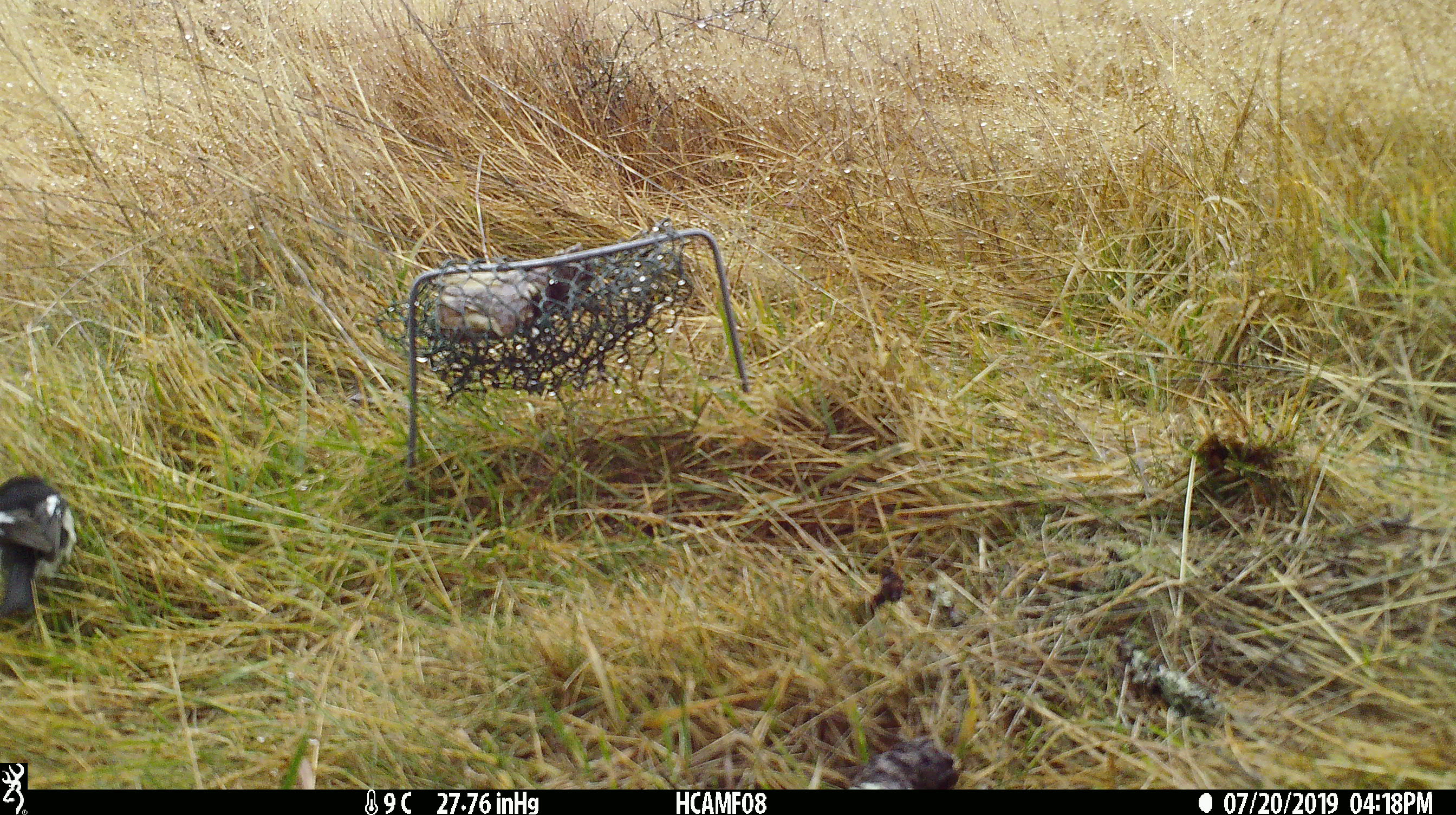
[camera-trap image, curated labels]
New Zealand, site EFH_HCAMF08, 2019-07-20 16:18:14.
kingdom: Animalia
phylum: Chordata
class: Aves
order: Passeriformes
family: Petroicidae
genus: Petroica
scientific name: Petroica macrocephala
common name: tomtit